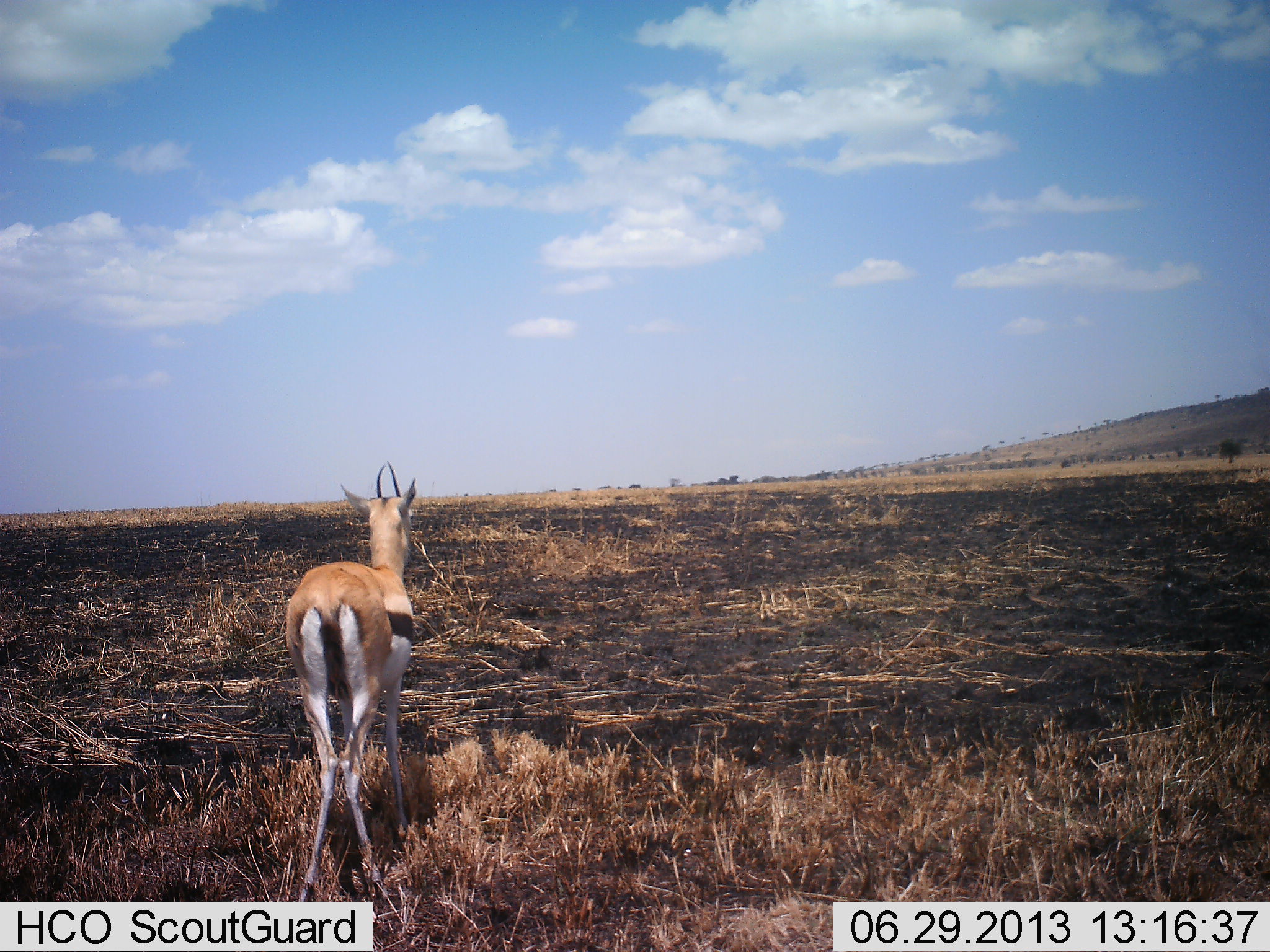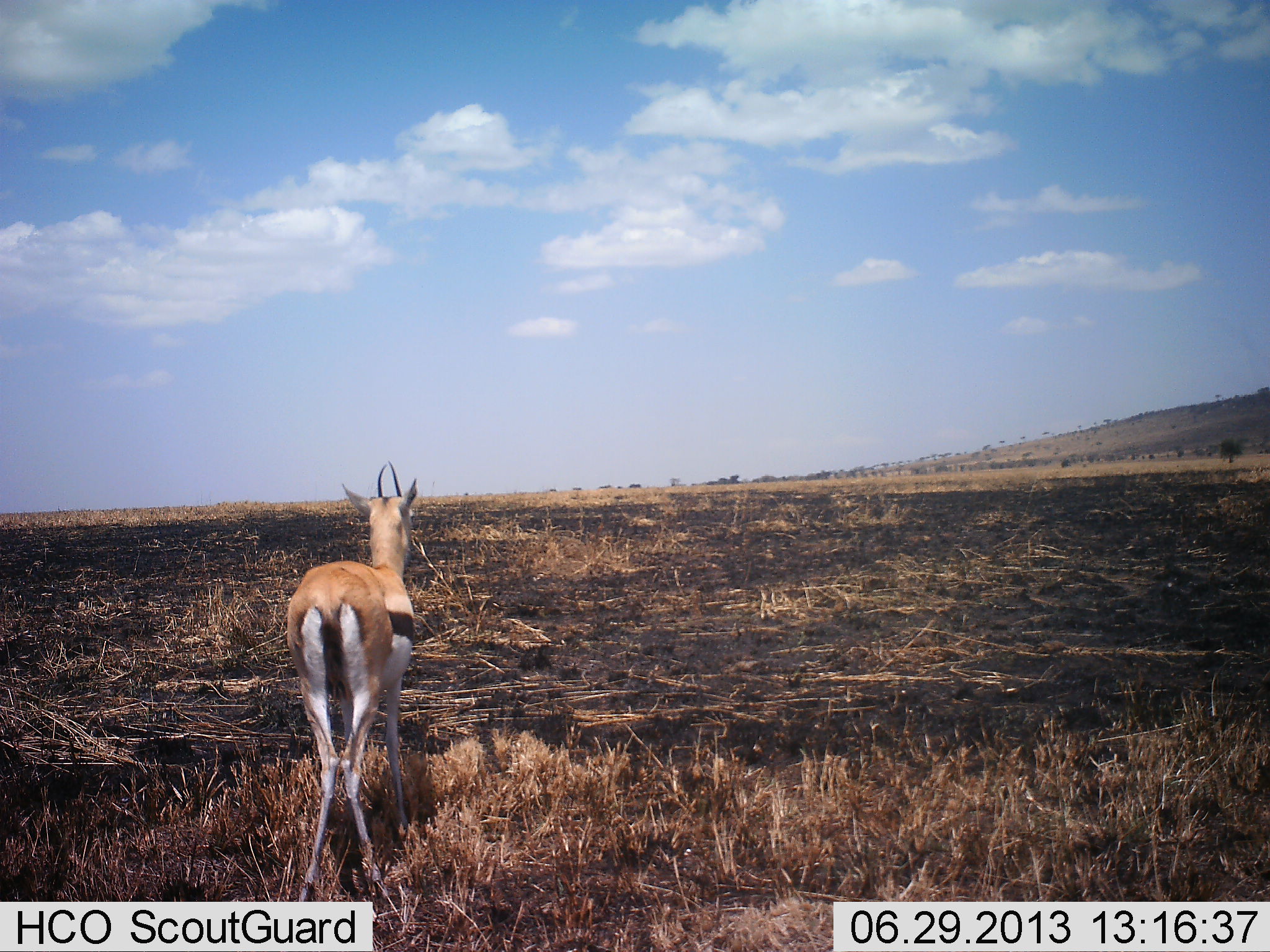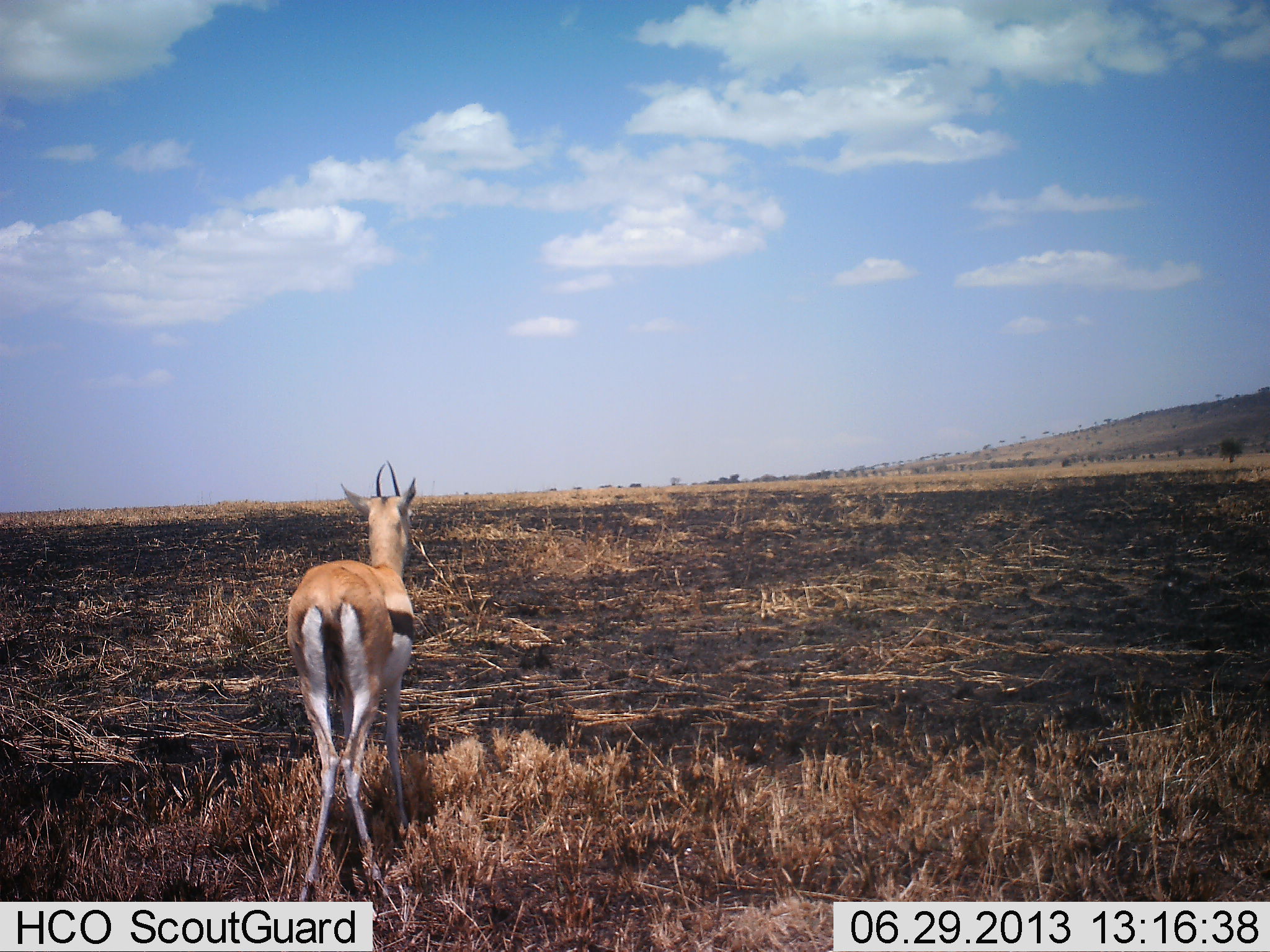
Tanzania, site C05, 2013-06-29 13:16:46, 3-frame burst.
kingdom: Animalia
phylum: Chordata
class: Mammalia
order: Artiodactyla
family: Bovidae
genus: Eudorcas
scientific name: Eudorcas thomsonii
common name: thomson's gazelle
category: gazellethomsons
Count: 1.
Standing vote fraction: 100%.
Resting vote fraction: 0%.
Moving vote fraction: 0%.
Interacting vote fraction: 0%.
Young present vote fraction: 4%.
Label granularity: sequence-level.